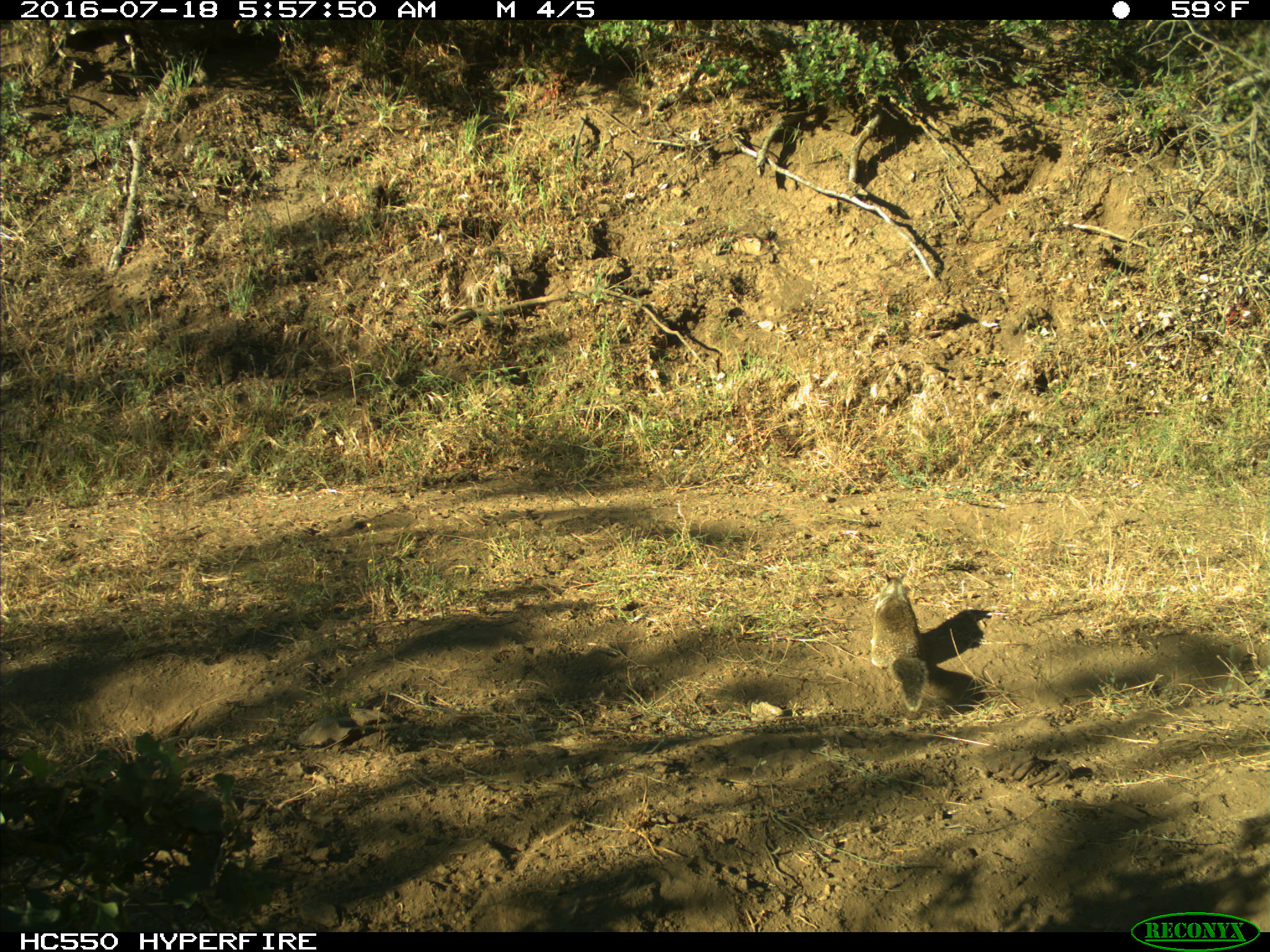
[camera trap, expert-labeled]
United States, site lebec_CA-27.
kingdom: Animalia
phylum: Chordata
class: Mammalia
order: Rodentia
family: Sciuridae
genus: Otospermophilus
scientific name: Otospermophilus beecheyi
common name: california ground squirrel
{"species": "Otospermophilus beecheyi (california ground squirrel)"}